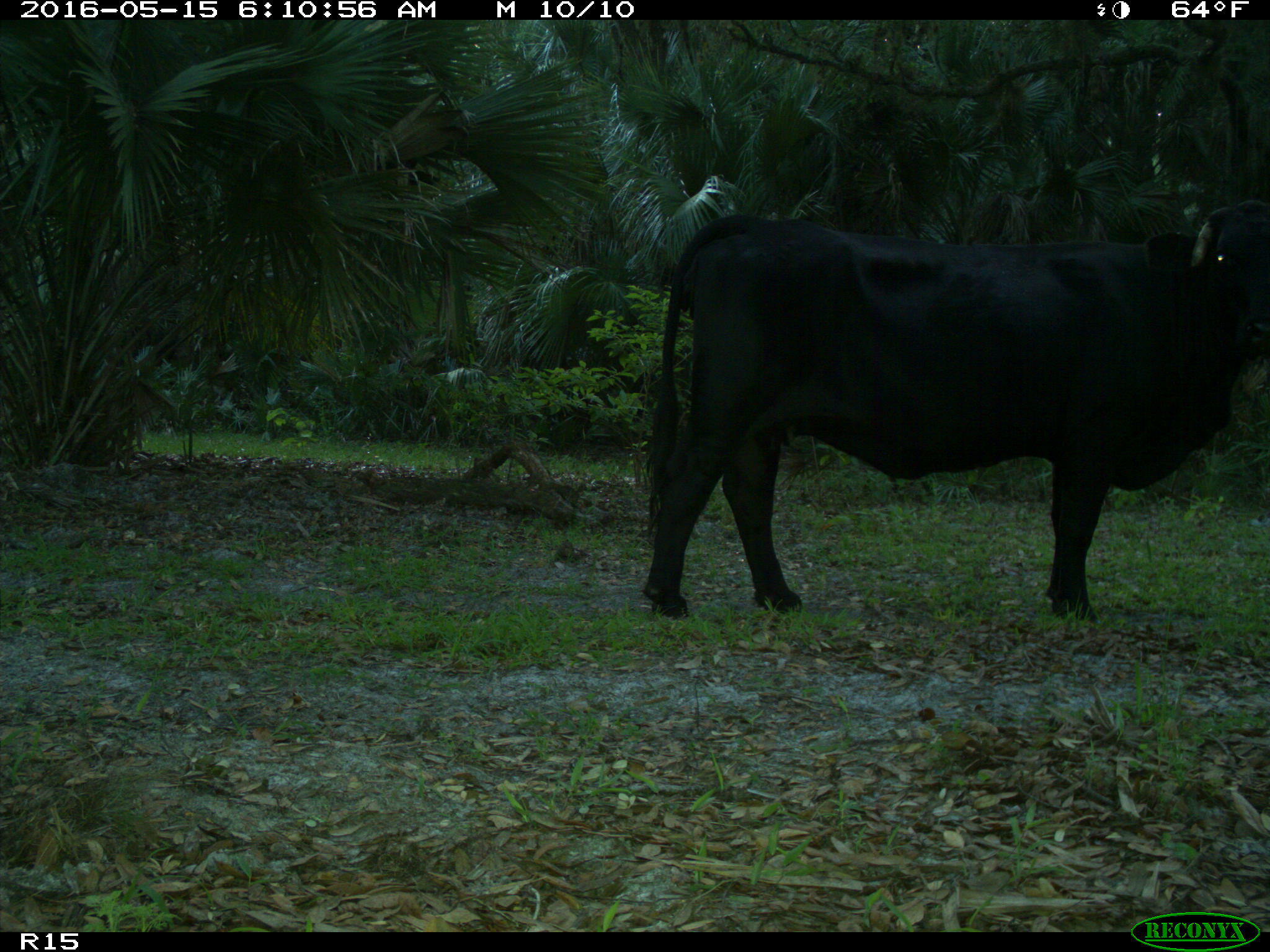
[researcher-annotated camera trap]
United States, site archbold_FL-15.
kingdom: Animalia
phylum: Chordata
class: Mammalia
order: Artiodactyla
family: Bovidae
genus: Bos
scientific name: Bos taurus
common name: domestic cow